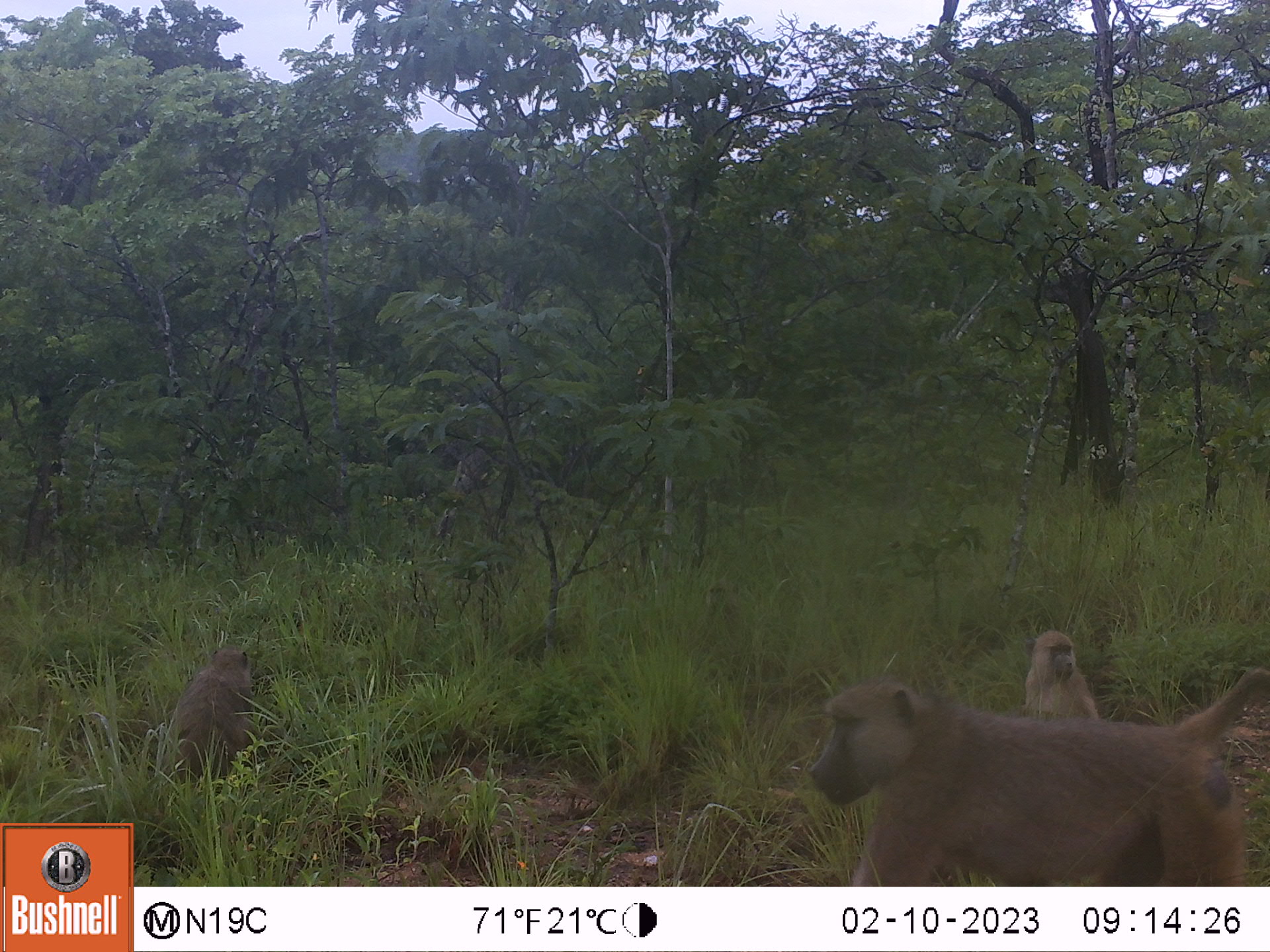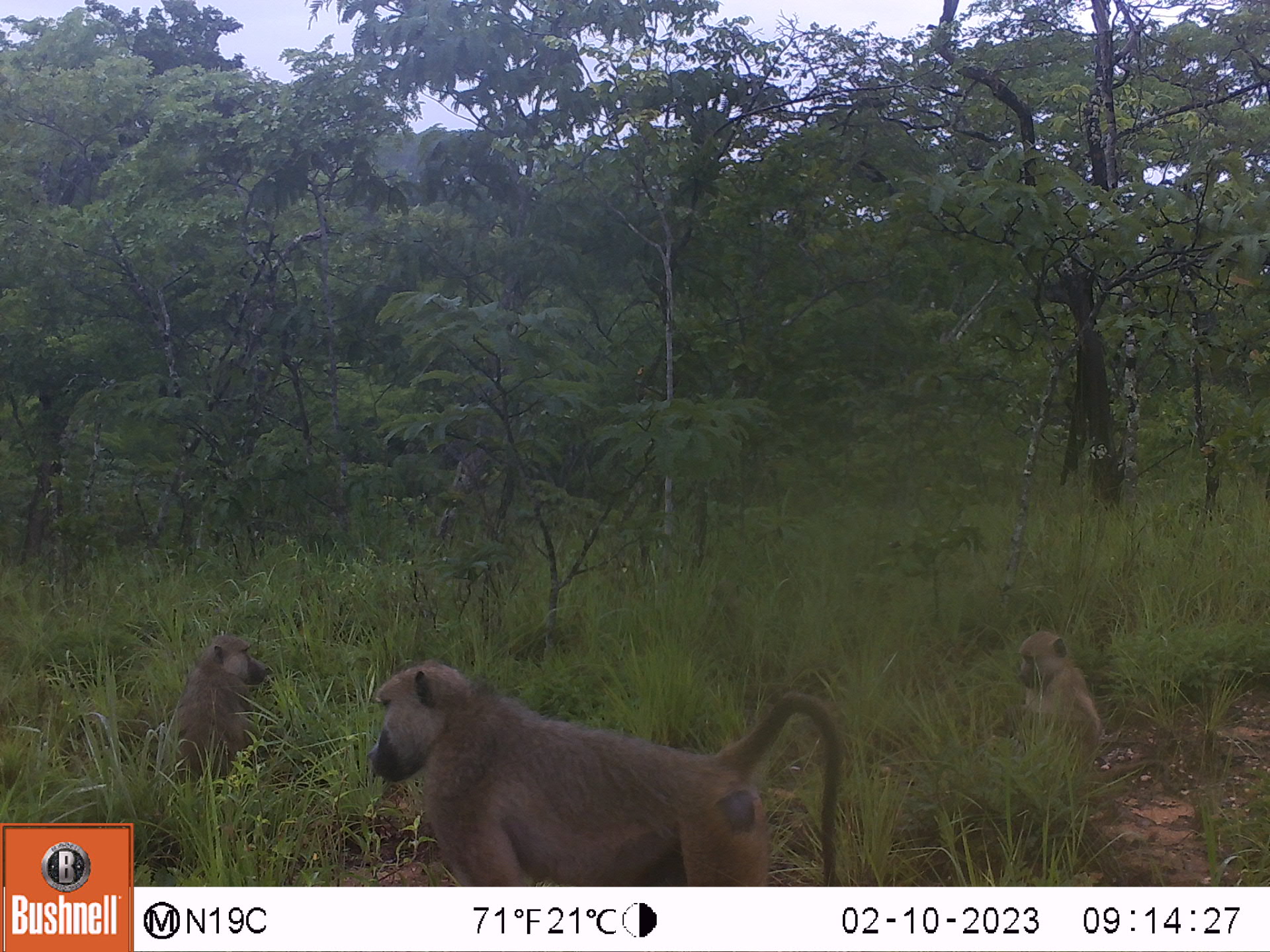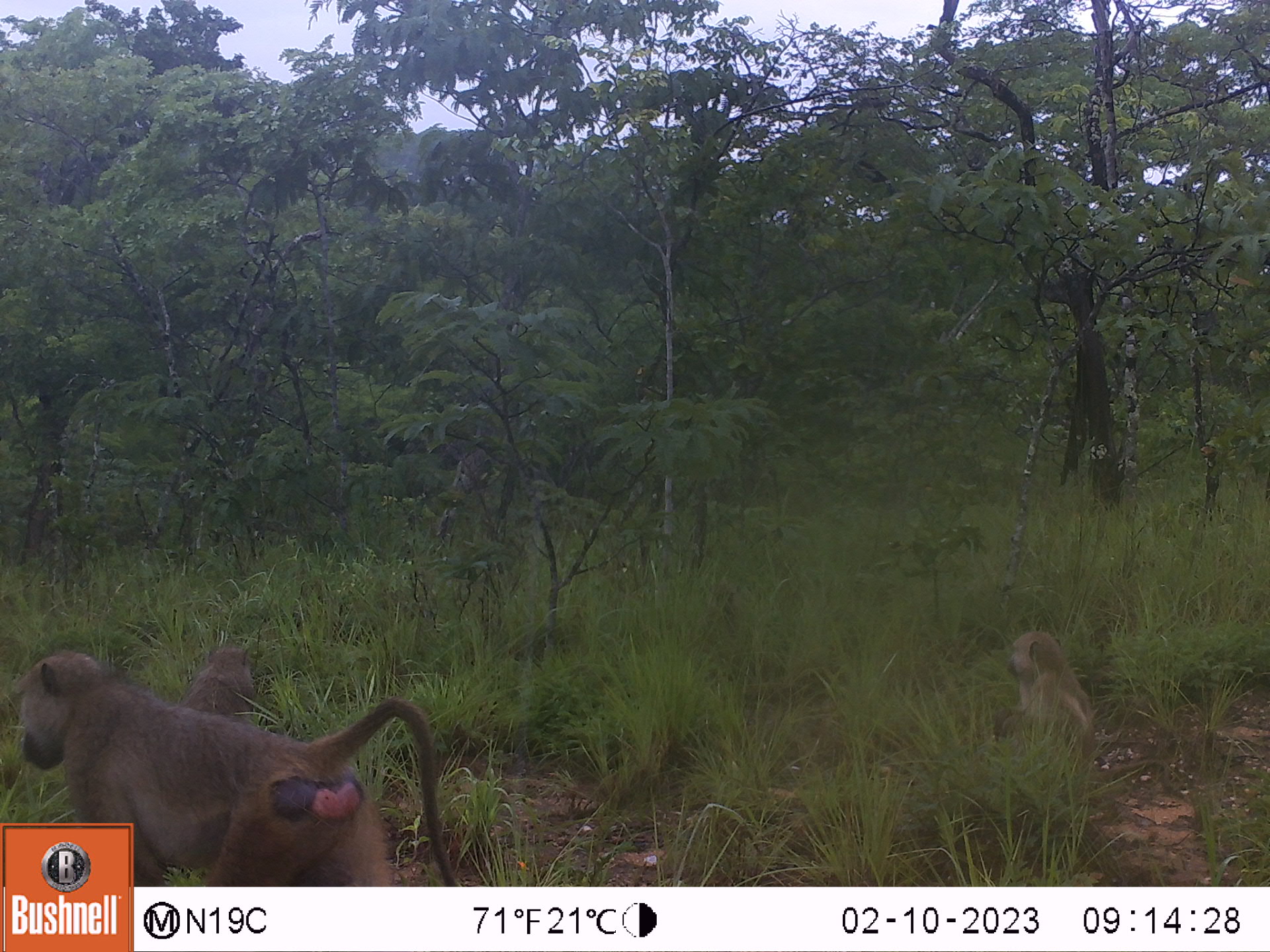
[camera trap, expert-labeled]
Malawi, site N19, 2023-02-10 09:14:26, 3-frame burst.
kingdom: Animalia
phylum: Chordata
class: Mammalia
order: Primates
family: Cercopithecidae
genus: Papio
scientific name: Papio cynocephalus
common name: yellow baboon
Yellow baboon (Papio cynocephalus), count 3.